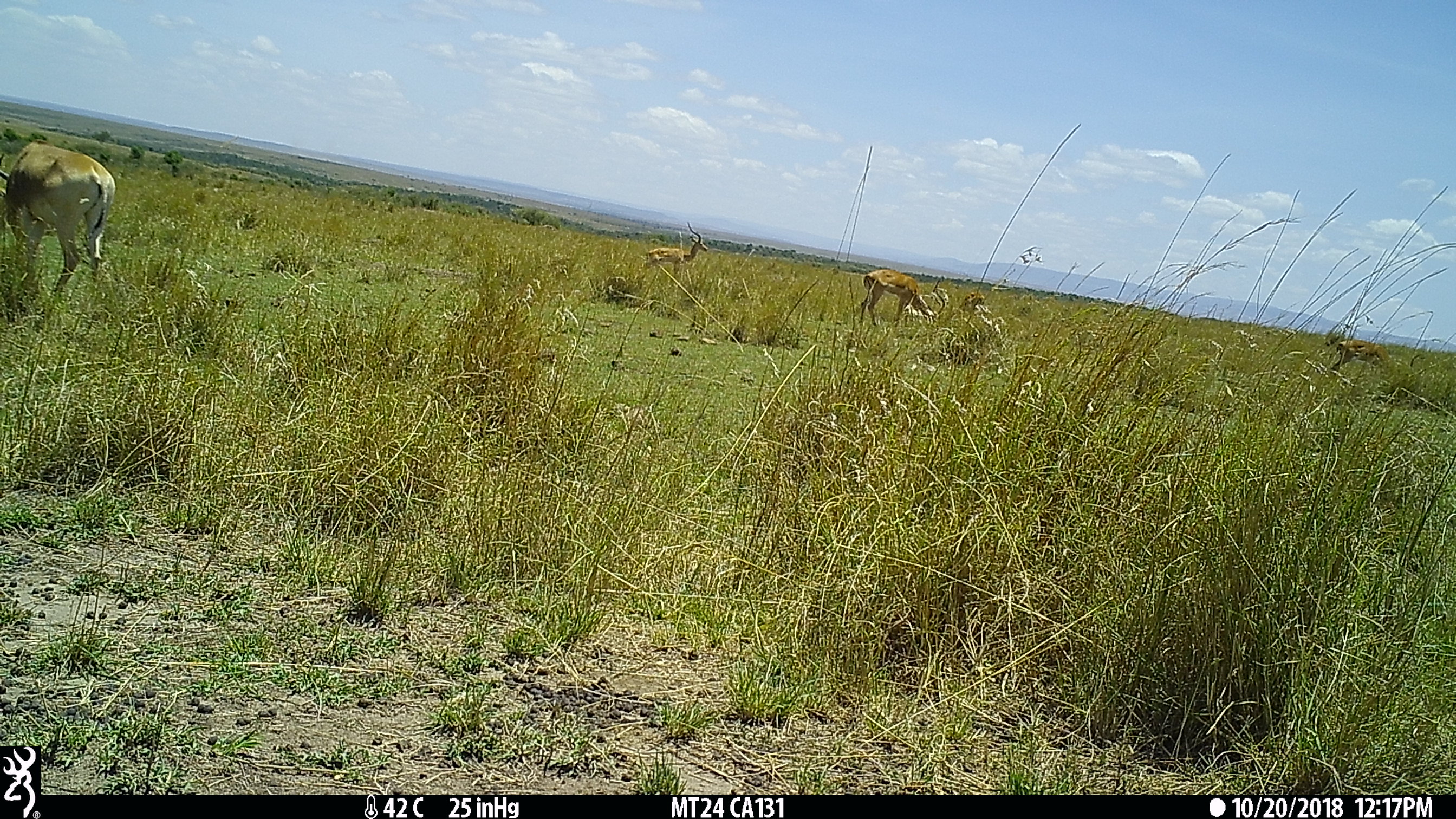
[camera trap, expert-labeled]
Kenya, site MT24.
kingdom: Animalia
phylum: Chordata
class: Mammalia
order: Artiodactyla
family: Bovidae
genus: Aepyceros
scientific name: Aepyceros melampus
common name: impala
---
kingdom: Animalia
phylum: Chordata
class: Mammalia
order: Artiodactyla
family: Bovidae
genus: Alcelaphus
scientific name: Alcelaphus buselaphus cokii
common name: coke's hartebeest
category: hartebeest cokes